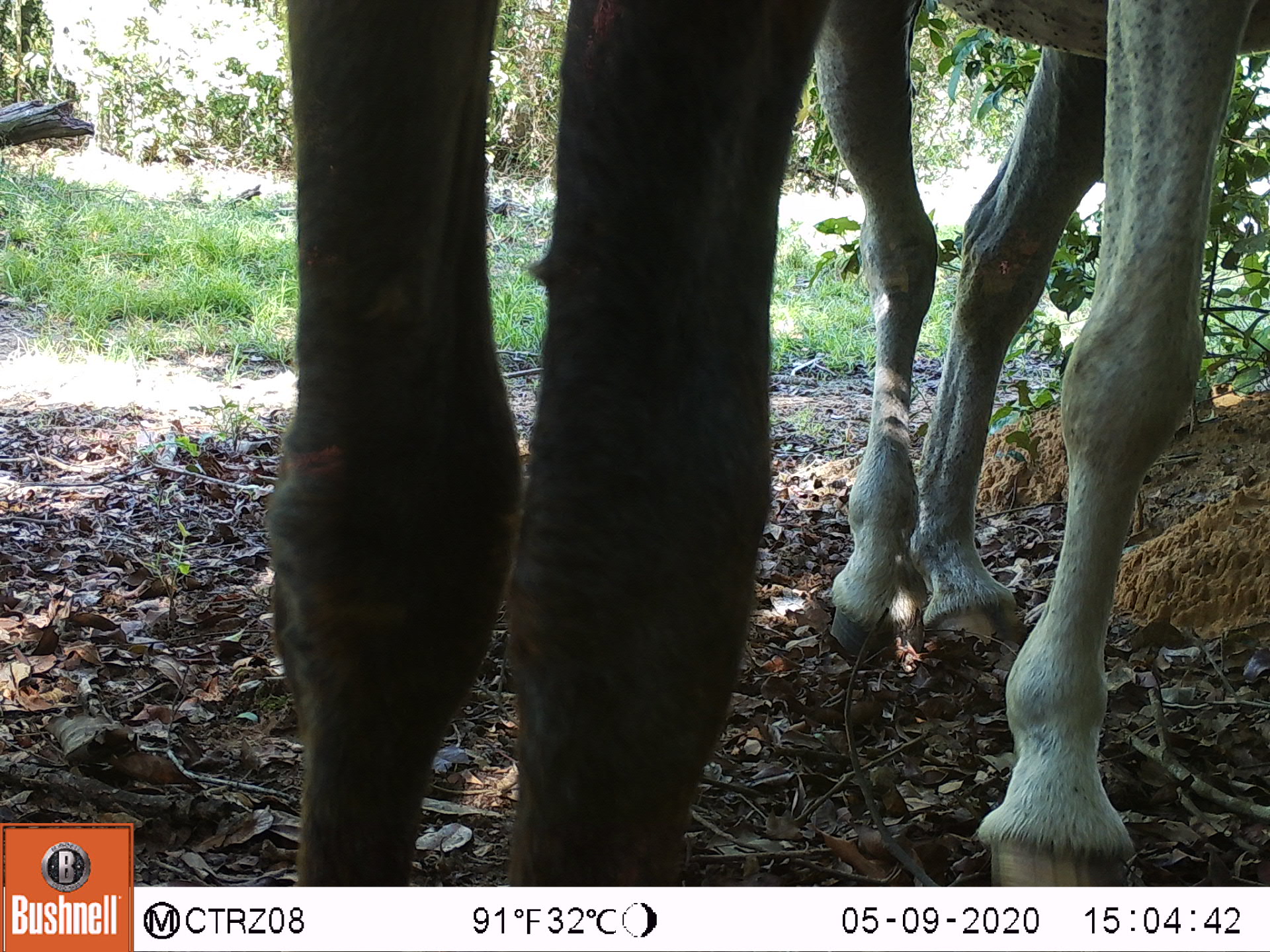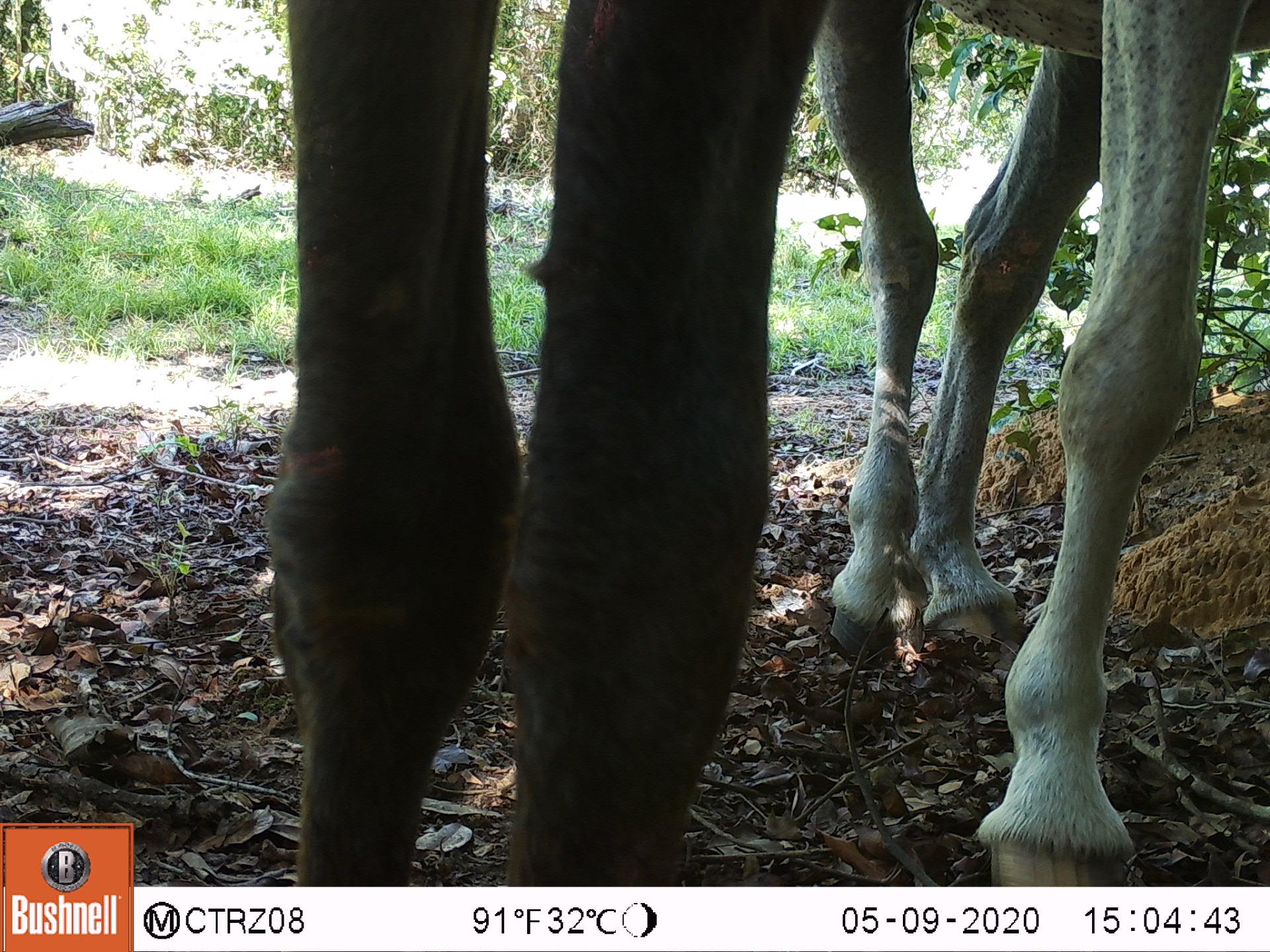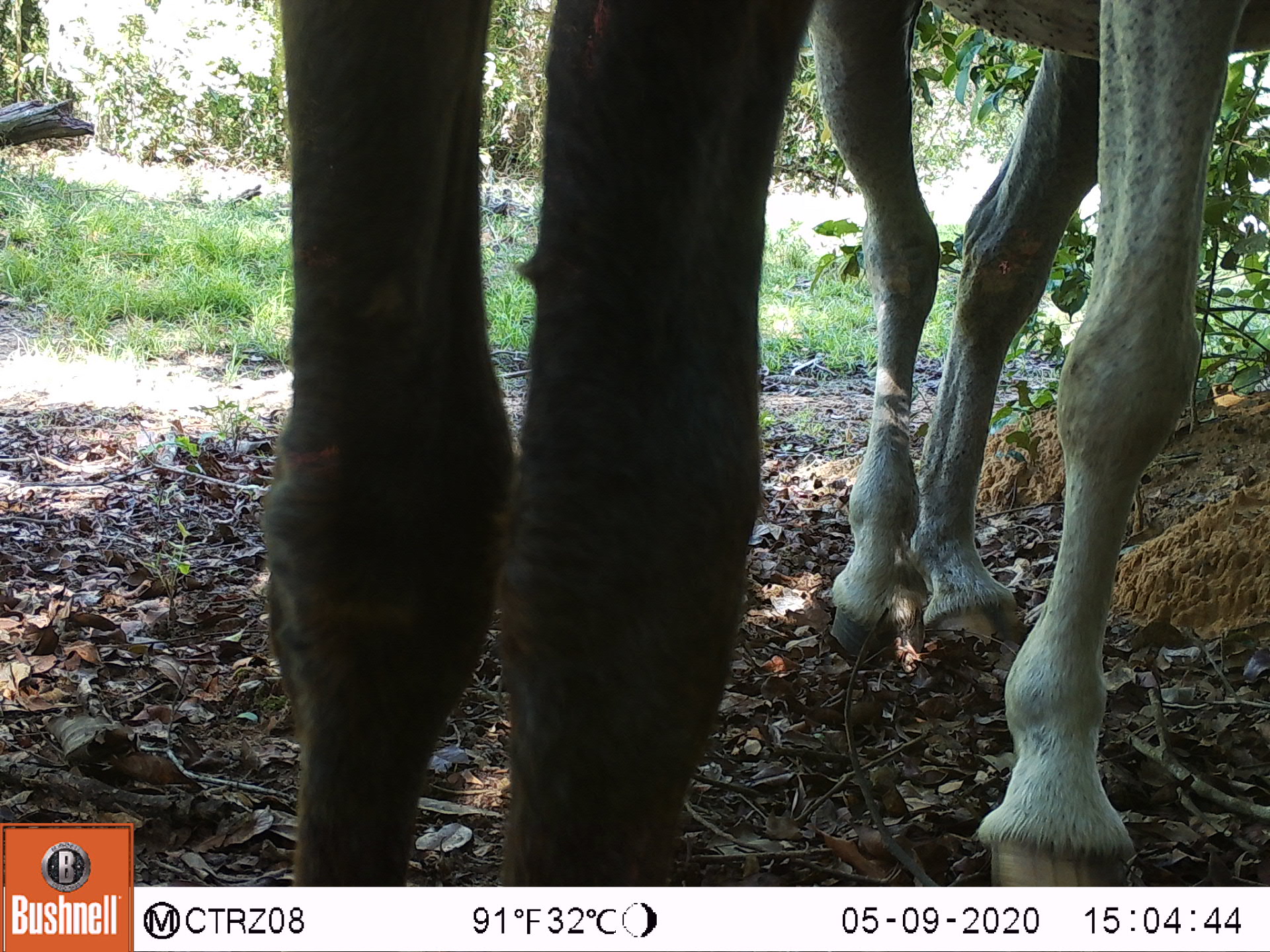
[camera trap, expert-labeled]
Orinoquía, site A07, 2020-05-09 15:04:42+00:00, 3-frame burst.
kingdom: Animalia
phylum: Chordata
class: Mammalia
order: Perissodactyla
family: Equidae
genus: Equus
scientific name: Equus caballus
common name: domestic horse